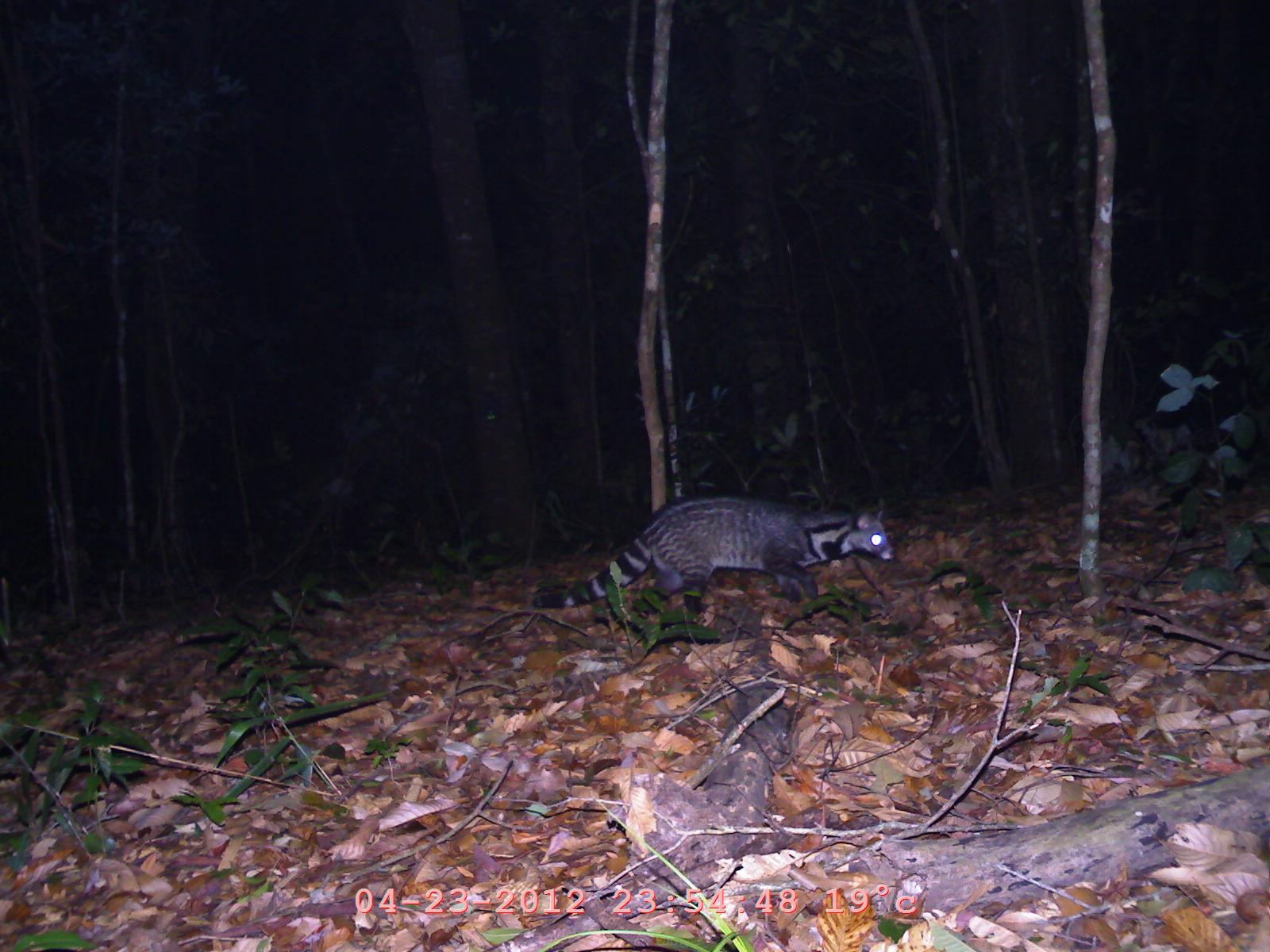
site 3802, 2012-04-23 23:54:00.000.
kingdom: Animalia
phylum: Chordata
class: Mammalia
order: Carnivora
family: Viverridae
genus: Viverra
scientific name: Viverra zibetha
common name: large indian civet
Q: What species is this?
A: Viverra zibetha (large indian civet).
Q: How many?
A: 1.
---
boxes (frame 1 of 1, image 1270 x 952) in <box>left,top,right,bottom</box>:
viverra zibetha: <box>530,494,894,623</box>